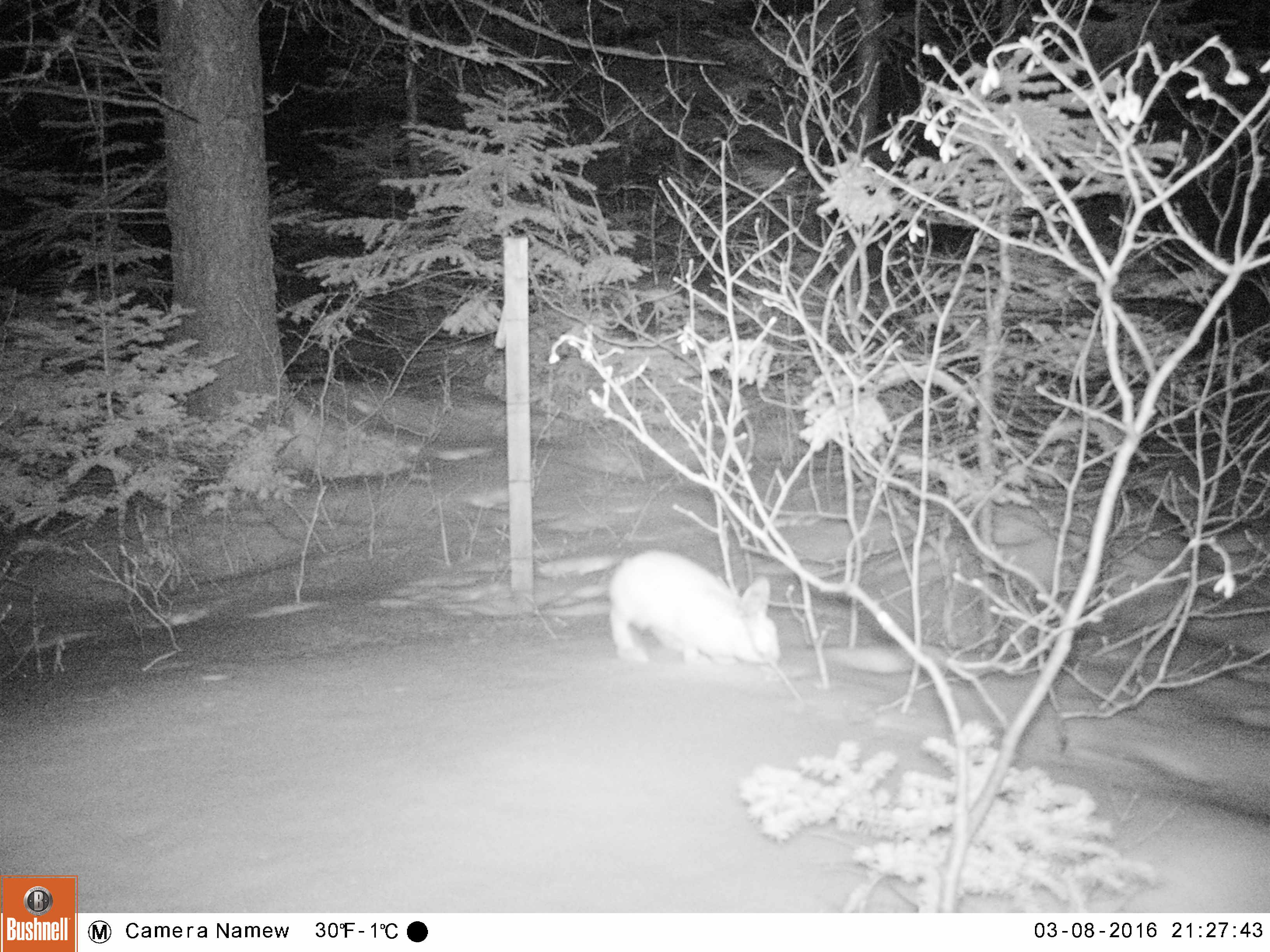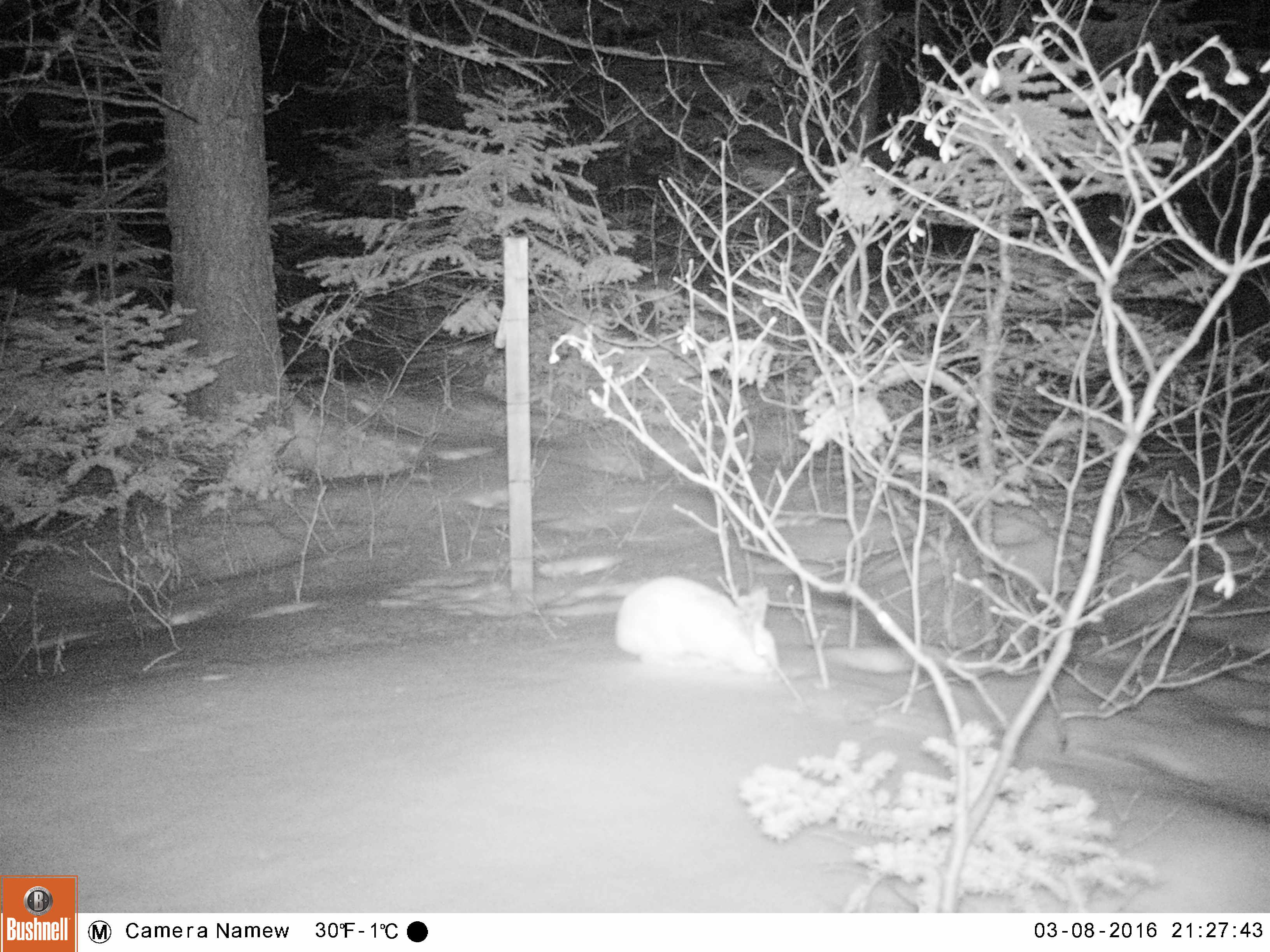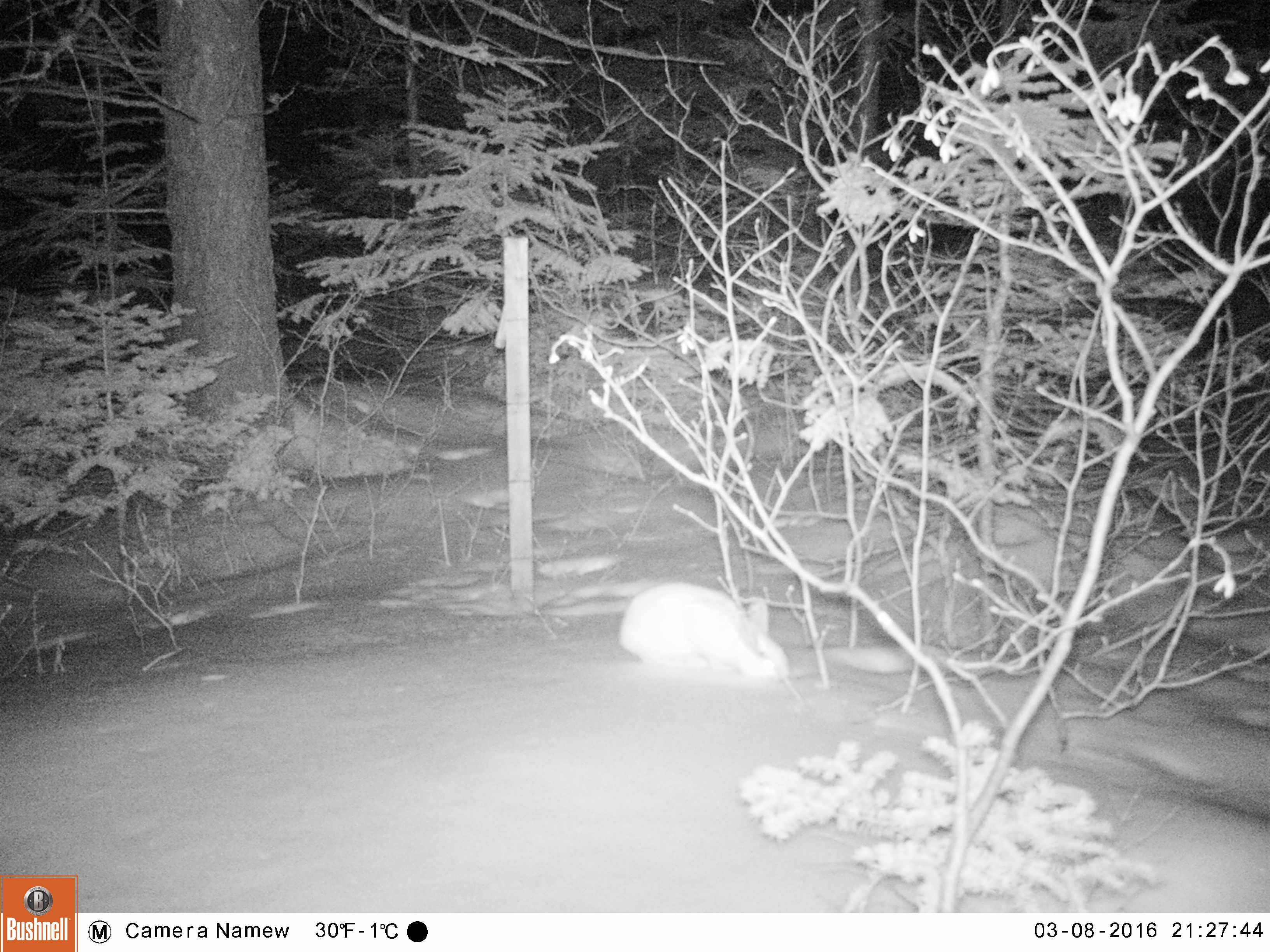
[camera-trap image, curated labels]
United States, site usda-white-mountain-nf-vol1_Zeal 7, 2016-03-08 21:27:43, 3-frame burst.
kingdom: Animalia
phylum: Chordata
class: Mammalia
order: Lagomorpha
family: Leporidae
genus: Lepus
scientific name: Lepus americanus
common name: snowshoe hare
Snowshoe hare (Lepus americanus).